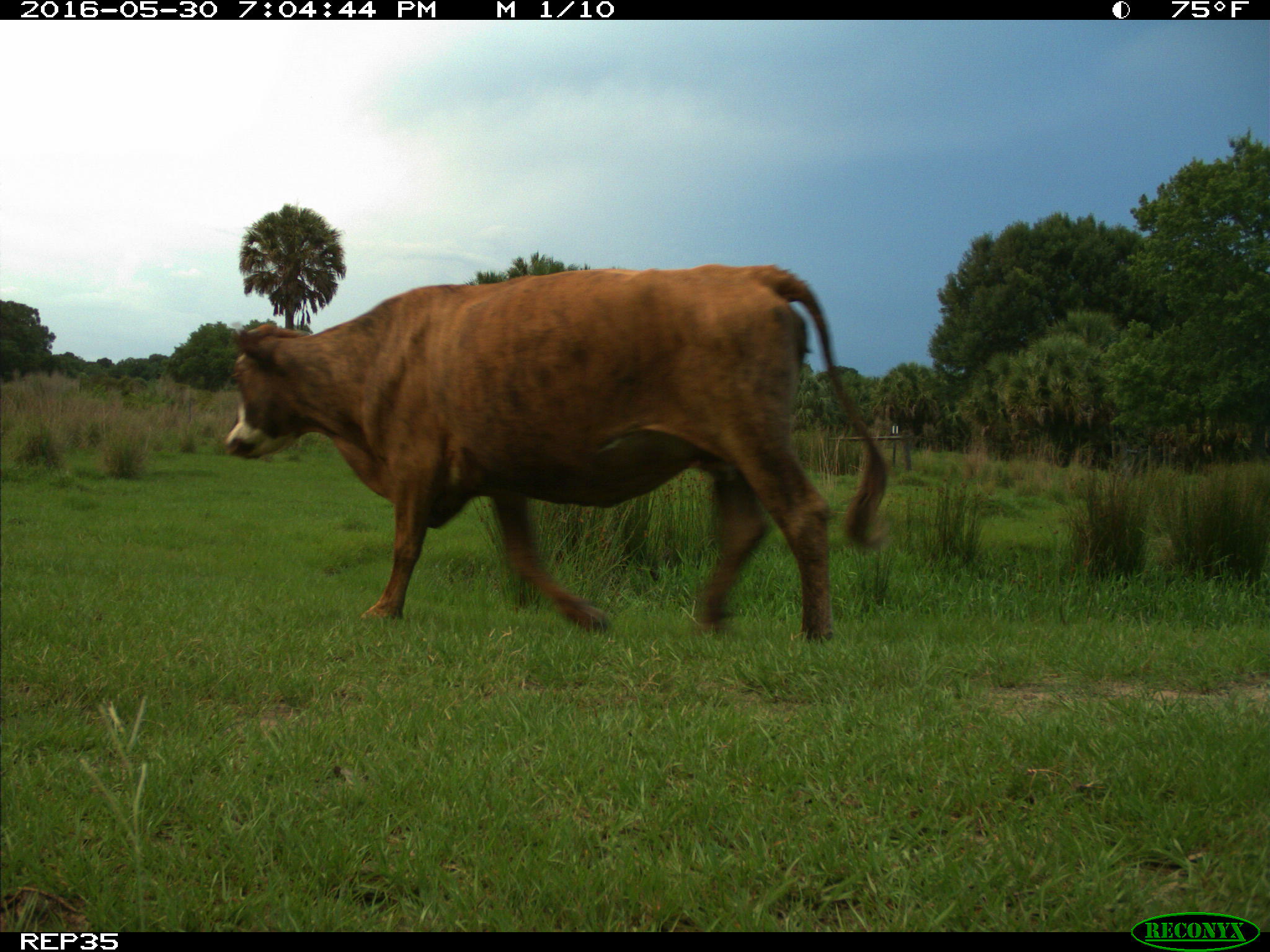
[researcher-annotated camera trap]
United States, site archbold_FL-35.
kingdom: Animalia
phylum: Chordata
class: Mammalia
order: Artiodactyla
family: Bovidae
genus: Bos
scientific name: Bos taurus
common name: domestic cow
Bos taurus (domestic cow).